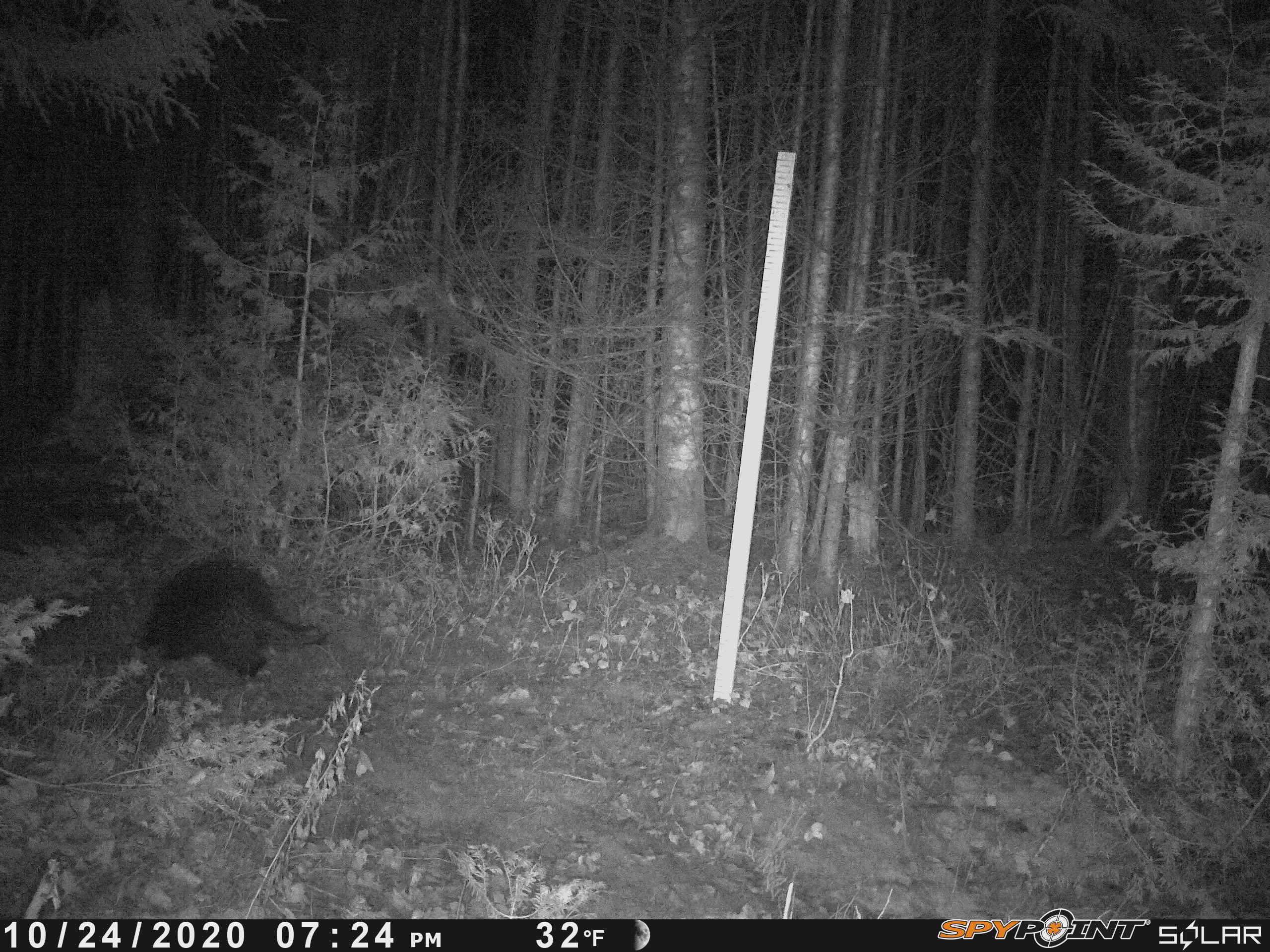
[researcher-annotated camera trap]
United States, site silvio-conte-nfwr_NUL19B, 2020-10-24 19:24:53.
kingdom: Animalia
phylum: Chordata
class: Mammalia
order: Rodentia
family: Erethizontidae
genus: Erethizon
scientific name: Erethizon dorsatum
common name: porcupine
Porcupine (Erethizon dorsatum).